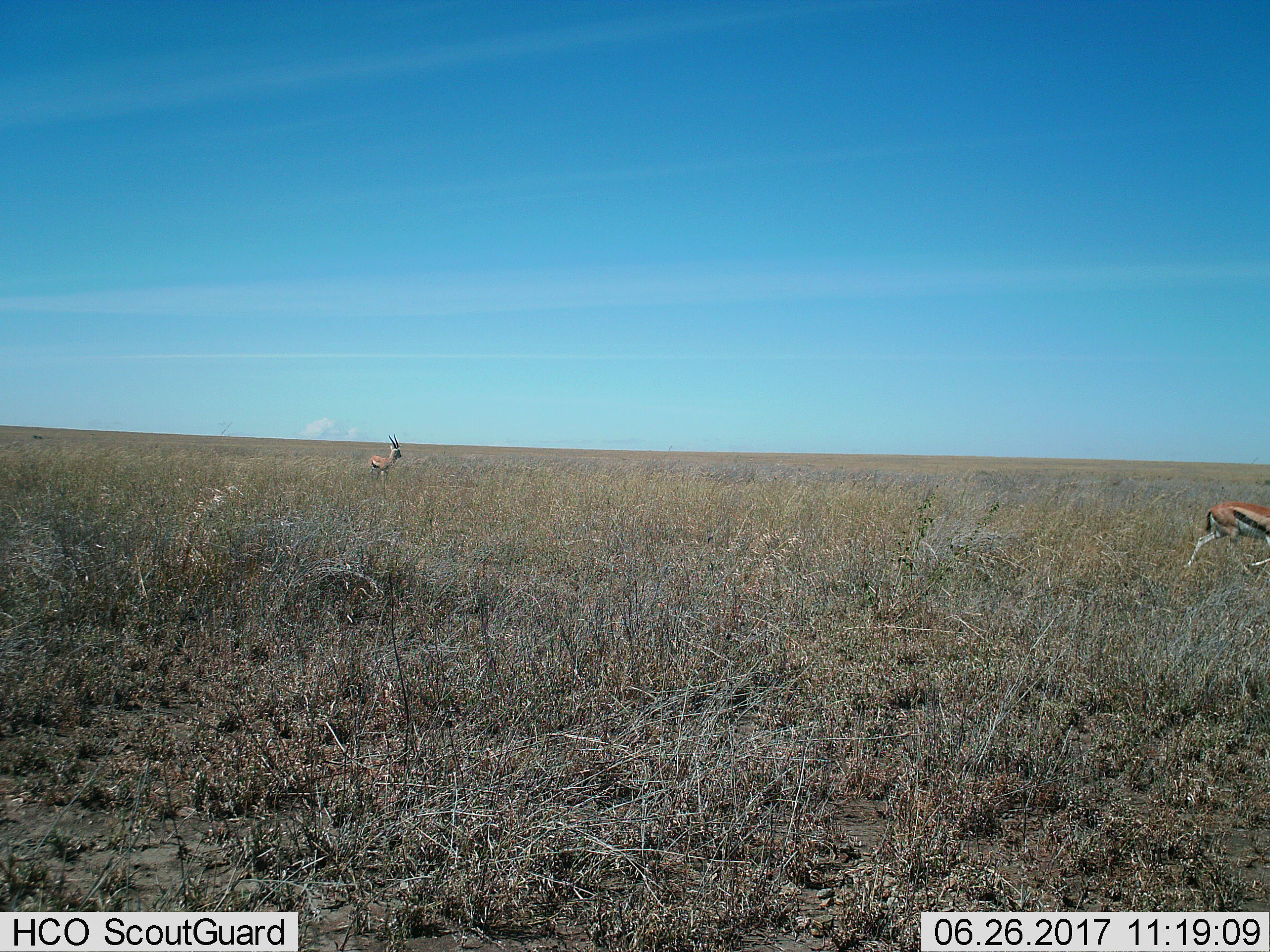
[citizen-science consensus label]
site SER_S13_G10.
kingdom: Animalia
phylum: Chordata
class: Mammalia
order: Artiodactyla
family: Bovidae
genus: Eudorcas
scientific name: Eudorcas thomsonii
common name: thomson's gazelle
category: gazellethomsons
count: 2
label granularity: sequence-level